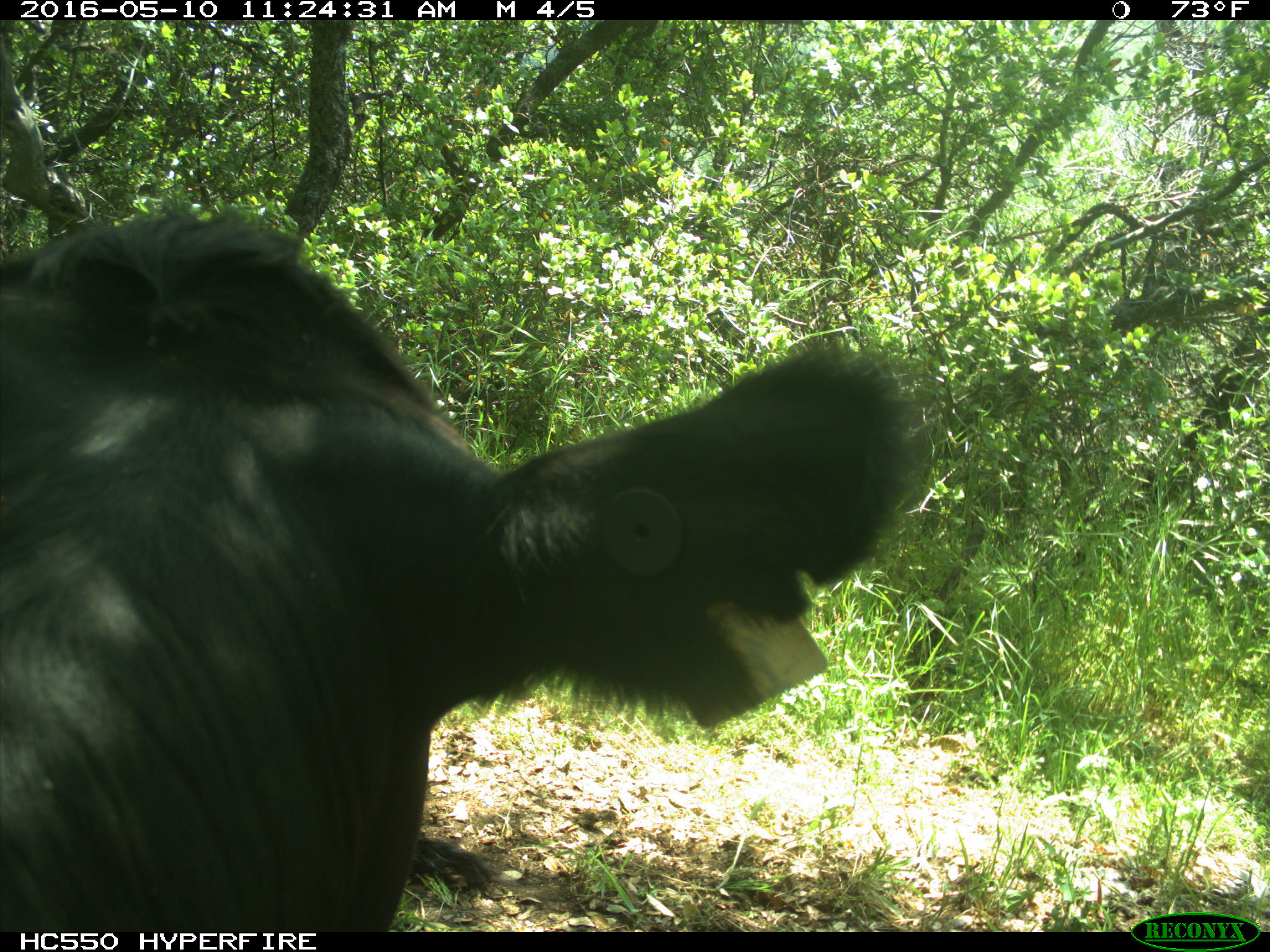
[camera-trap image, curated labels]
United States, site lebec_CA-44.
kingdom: Animalia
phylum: Chordata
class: Mammalia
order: Artiodactyla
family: Bovidae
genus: Bos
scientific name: Bos taurus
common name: domestic cow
Bos taurus (domestic cow).